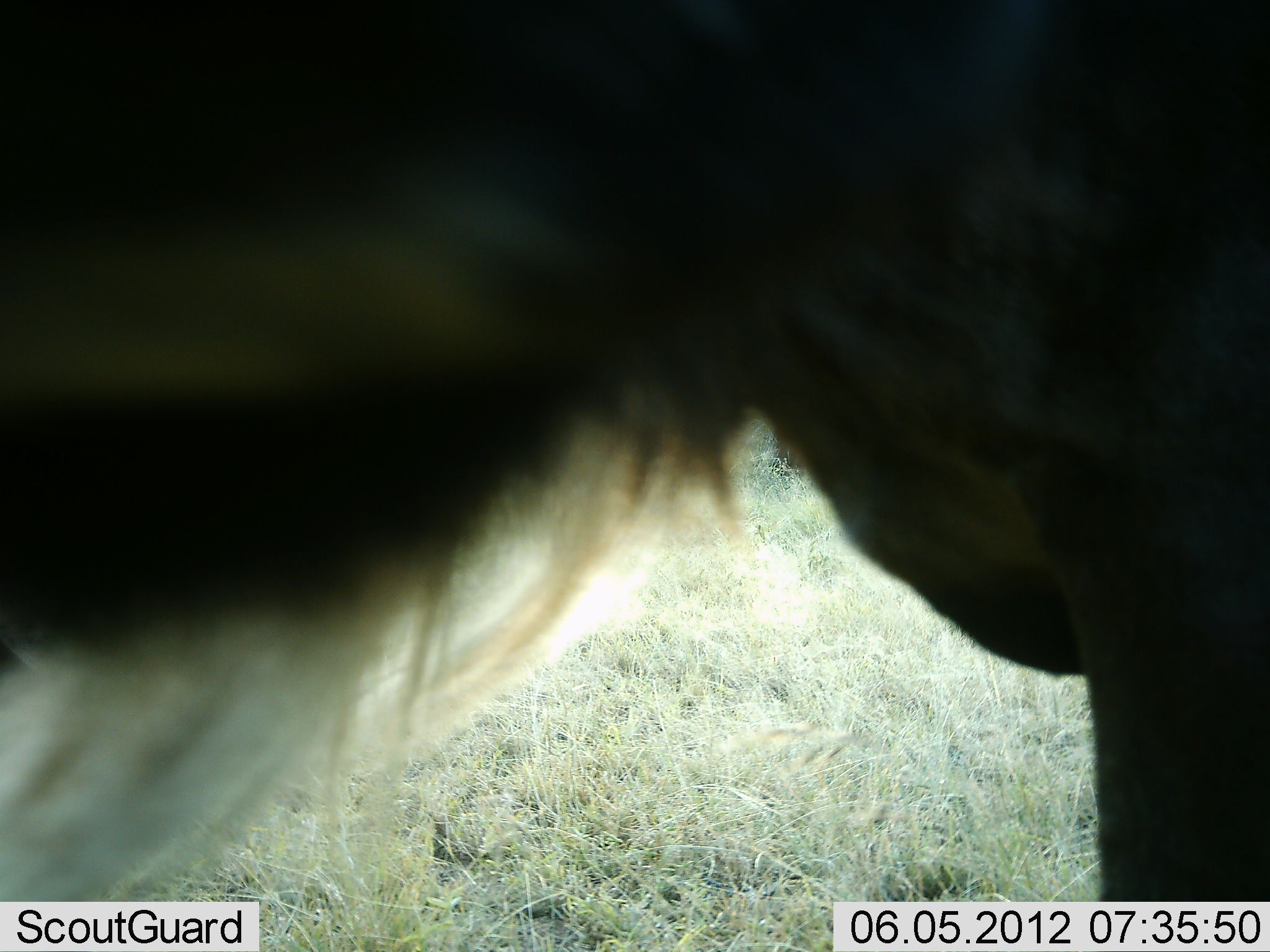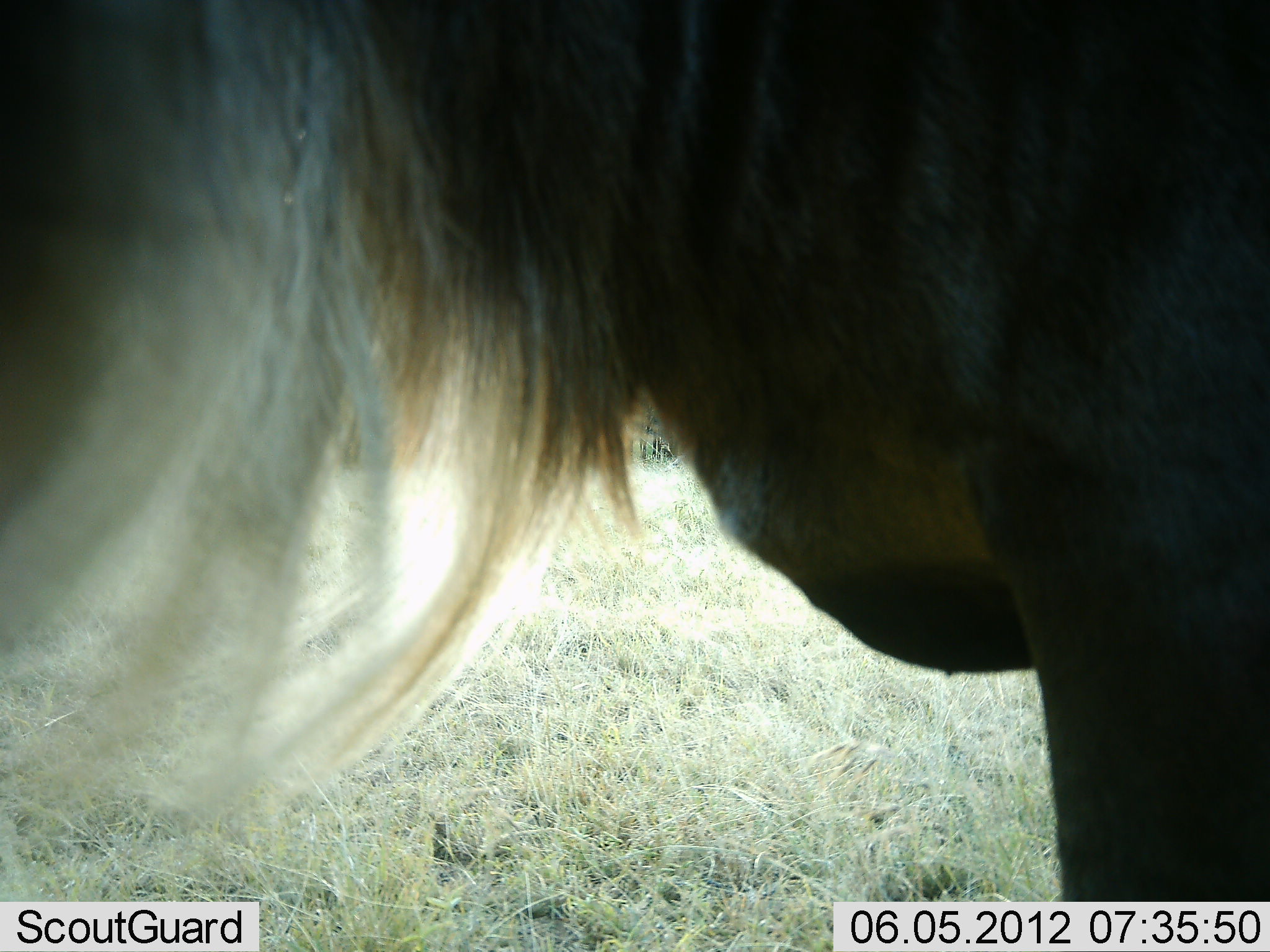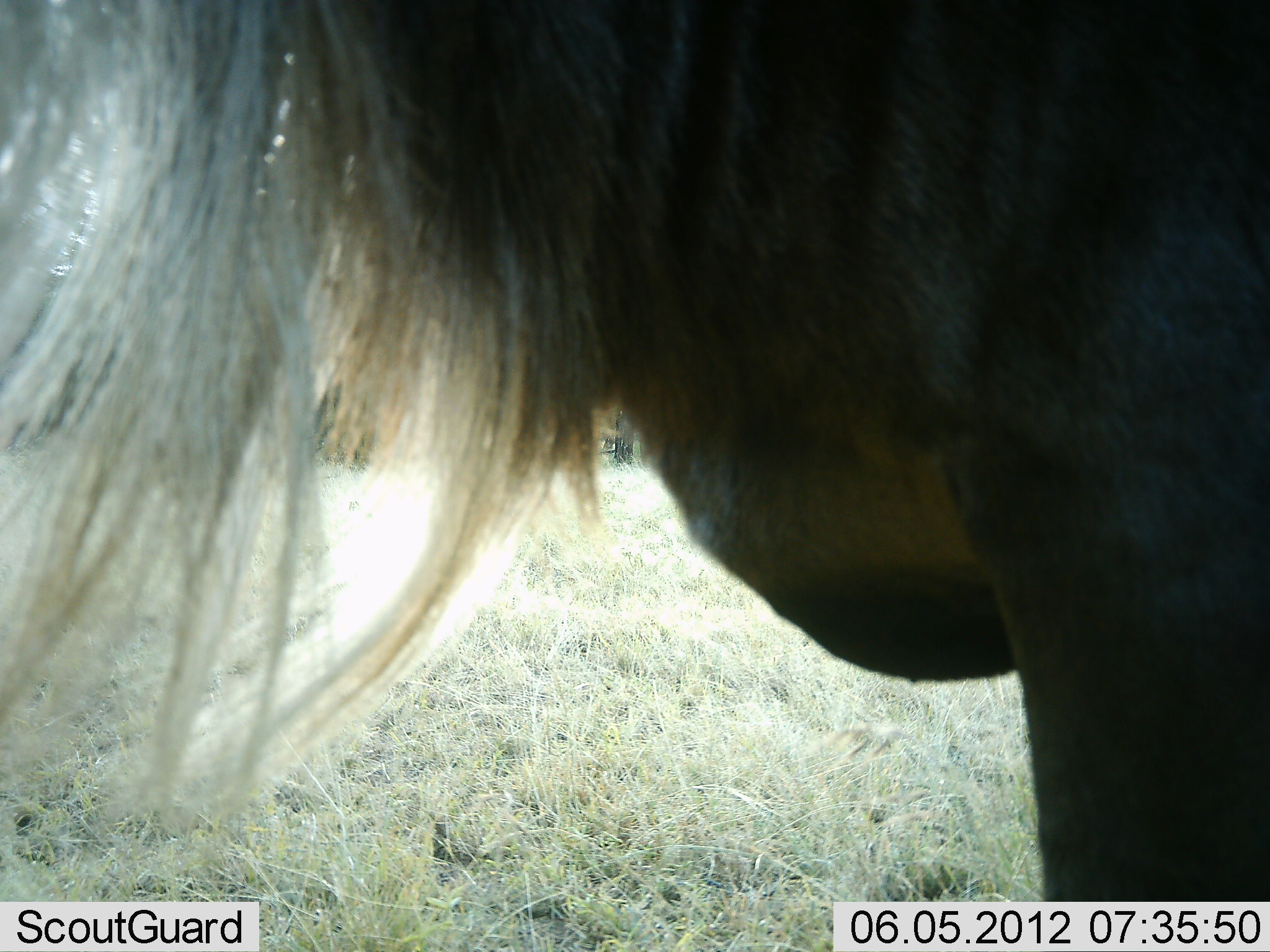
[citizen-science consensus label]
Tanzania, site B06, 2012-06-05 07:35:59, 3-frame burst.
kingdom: Animalia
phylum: Chordata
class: Mammalia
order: Artiodactyla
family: Bovidae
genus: Connochaetes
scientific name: Connochaetes taurinus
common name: blue wildebeest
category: wildebeest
Wildebeest (blue wildebeest) (Connochaetes taurinus), count 1. Behavior (volunteer vote fractions): standing 90%, resting 0%, moving 10%, interacting 0%. Young present (vote fraction): 0%. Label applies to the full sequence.